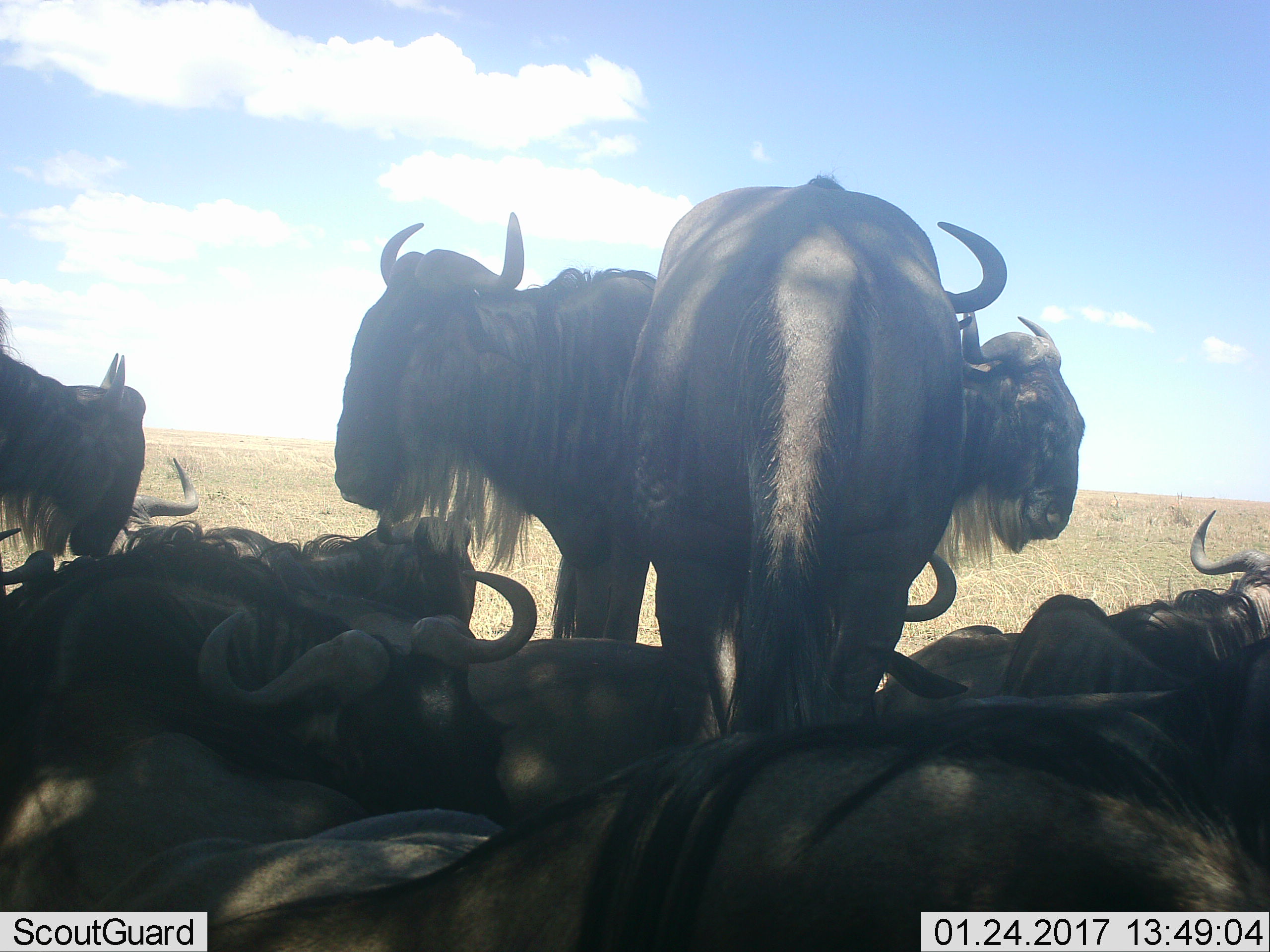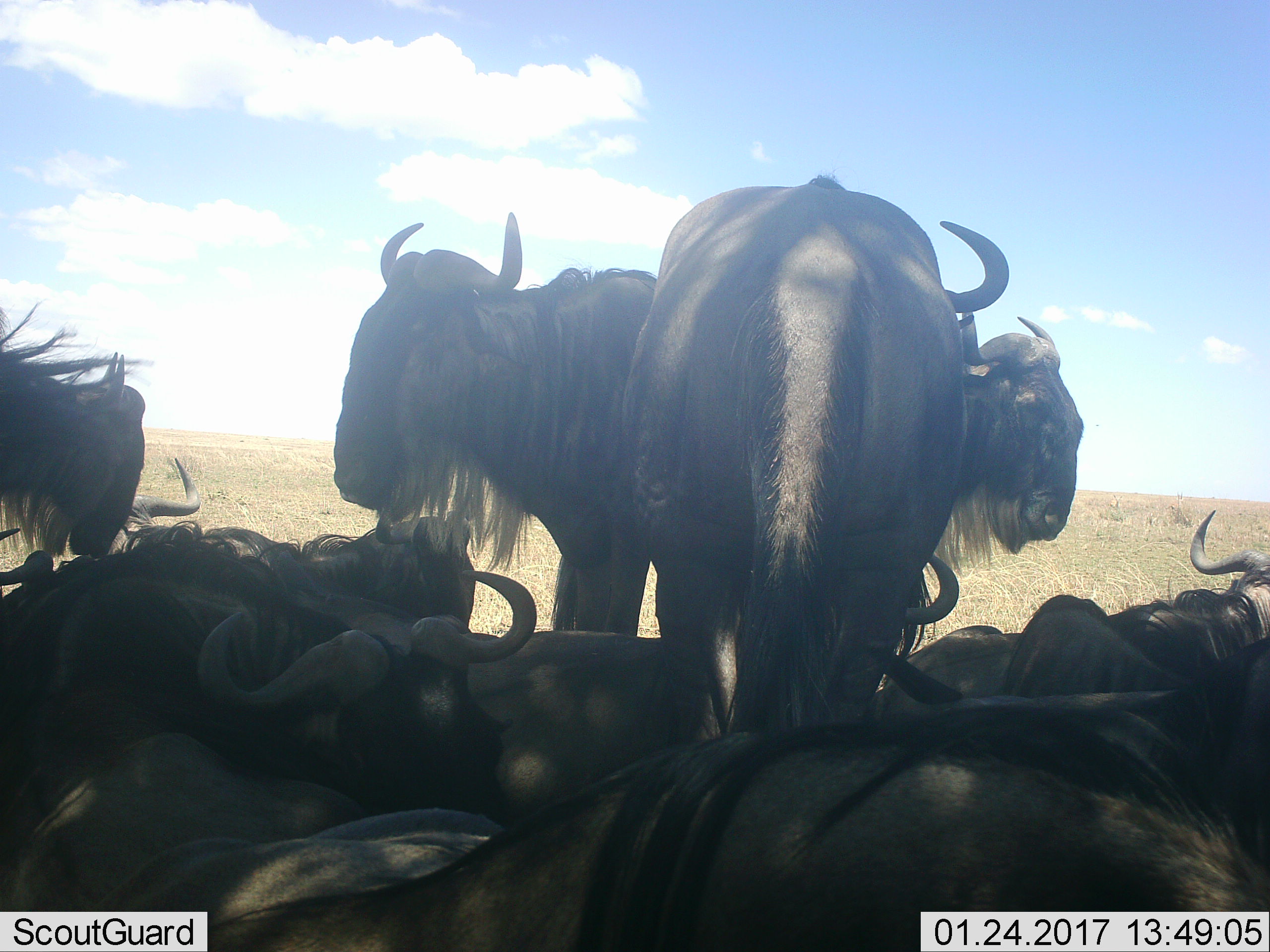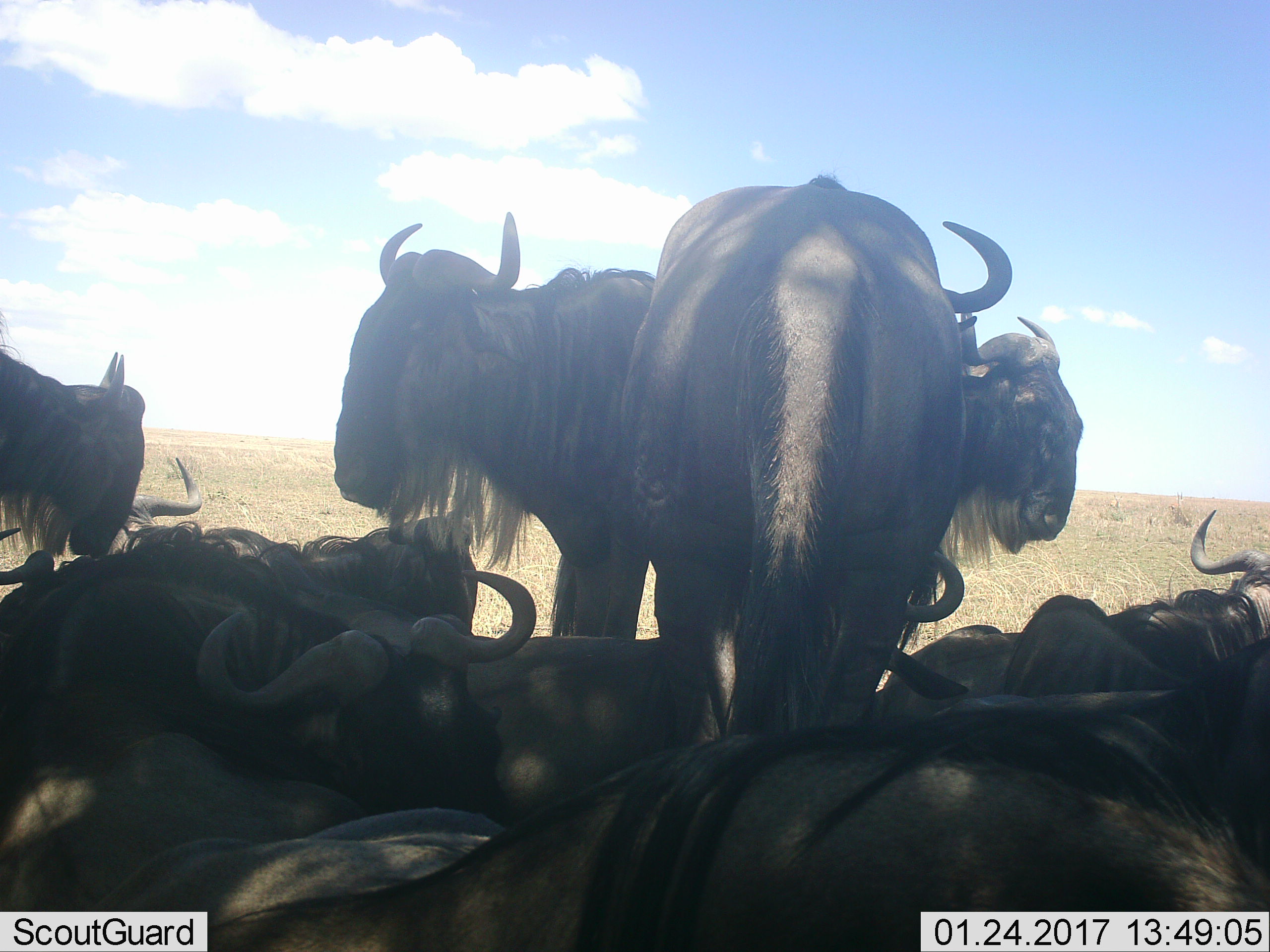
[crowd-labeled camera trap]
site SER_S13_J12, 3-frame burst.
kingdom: Animalia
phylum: Chordata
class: Mammalia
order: Artiodactyla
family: Bovidae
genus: Connochaetes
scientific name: Connochaetes taurinus taurinus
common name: blue wildebeest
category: wildebeestblue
Wildebeestblue (blue wildebeest) (Connochaetes taurinus taurinus), count 10. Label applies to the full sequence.